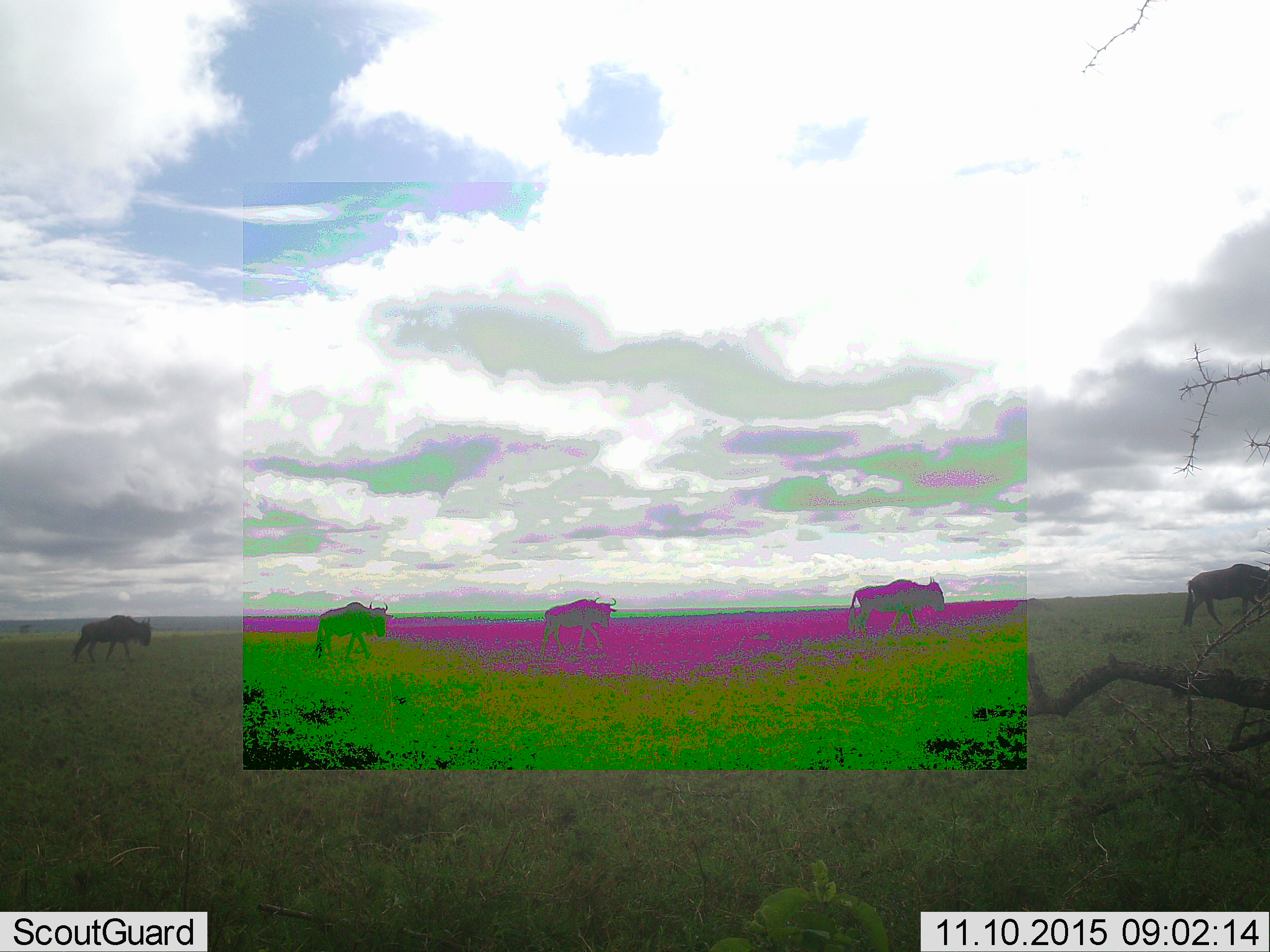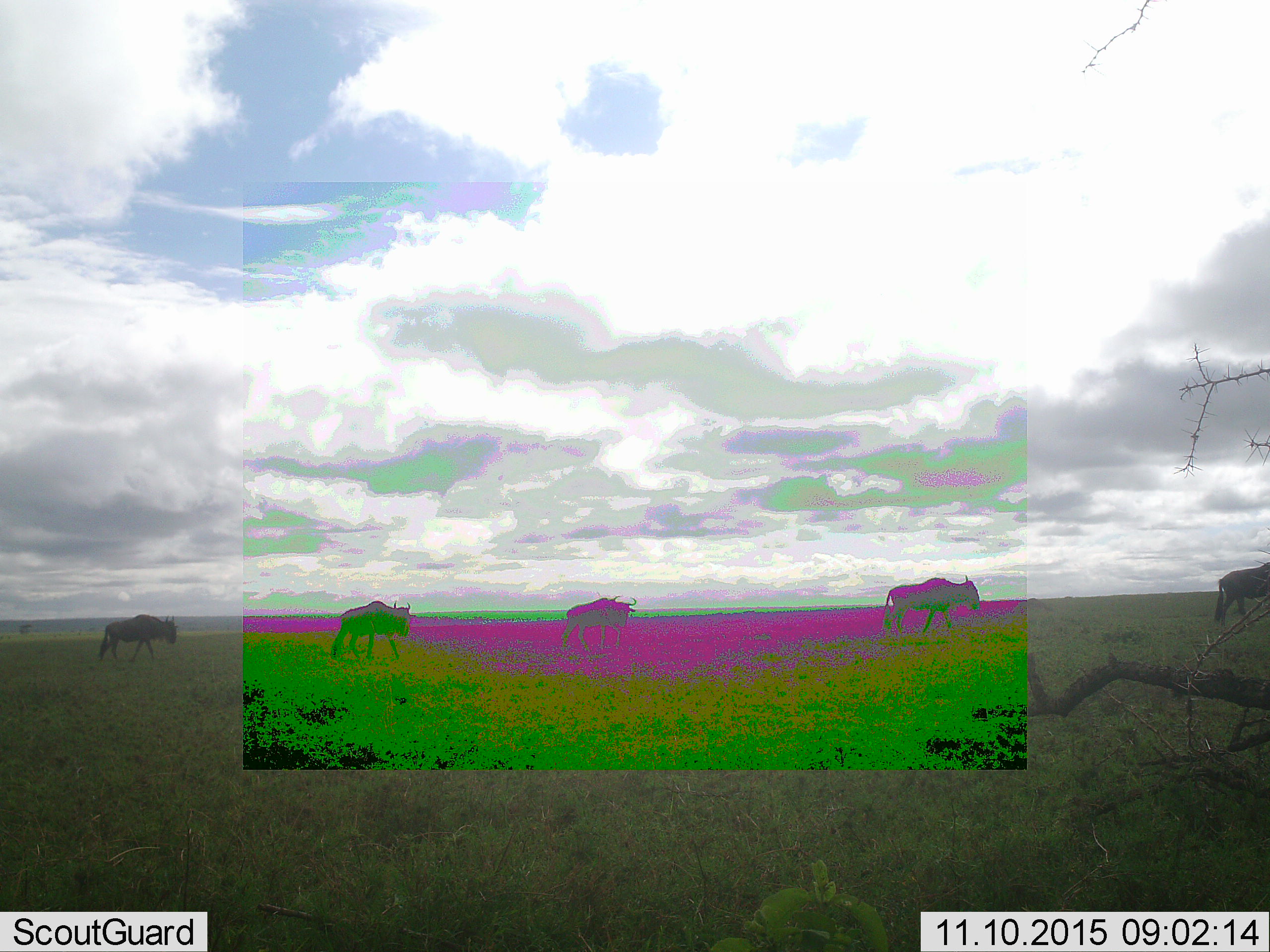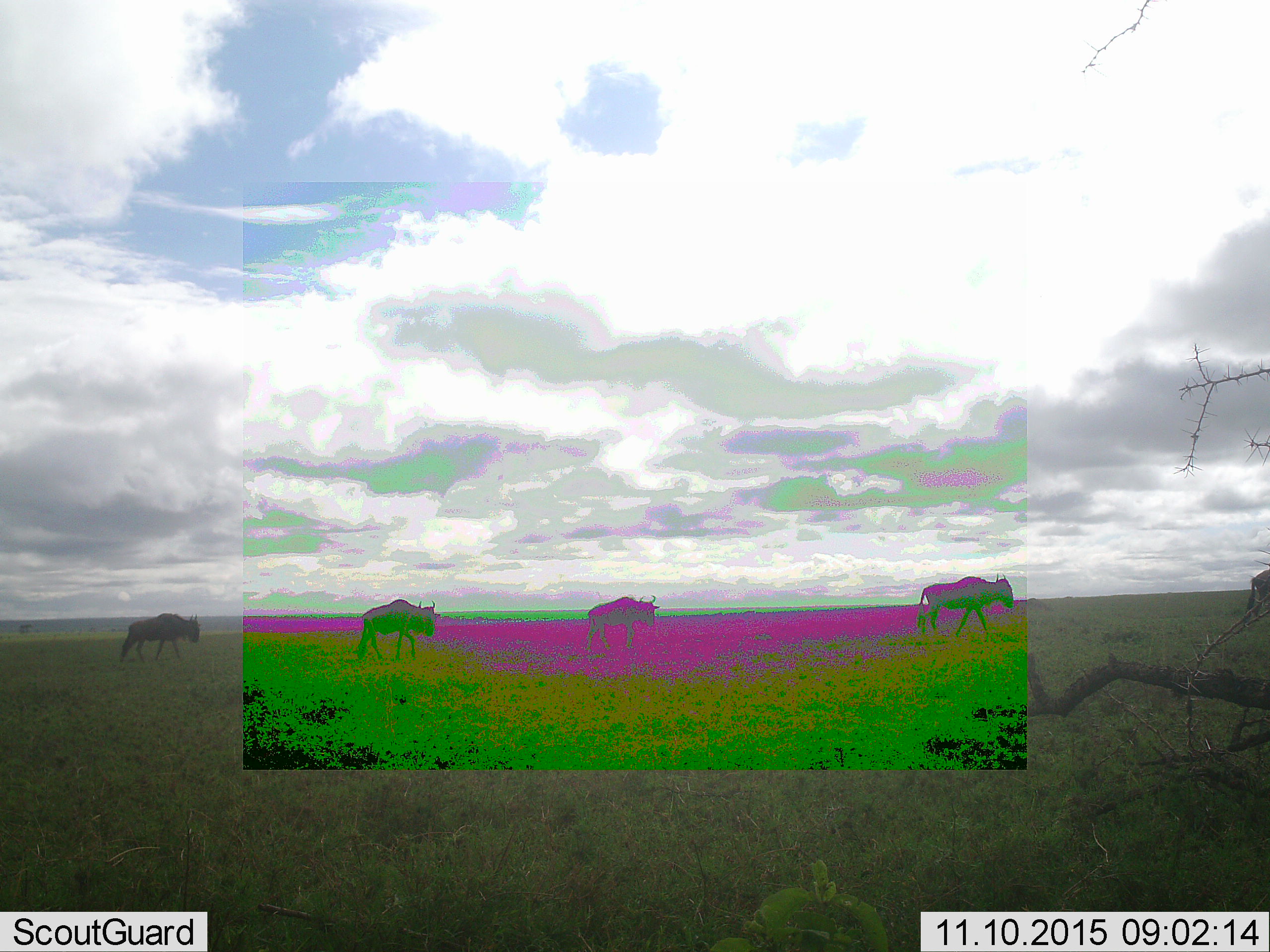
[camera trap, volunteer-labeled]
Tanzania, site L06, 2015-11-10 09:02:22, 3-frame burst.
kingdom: Animalia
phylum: Chordata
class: Mammalia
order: Artiodactyla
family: Bovidae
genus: Connochaetes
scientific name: Connochaetes taurinus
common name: blue wildebeest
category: wildebeest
Wildebeest (blue wildebeest) (Connochaetes taurinus), count 5. Behavior (volunteer vote fractions): standing 0%, resting 0%, moving 100%, interacting 0%. Young present (vote fraction): 0%. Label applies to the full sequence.